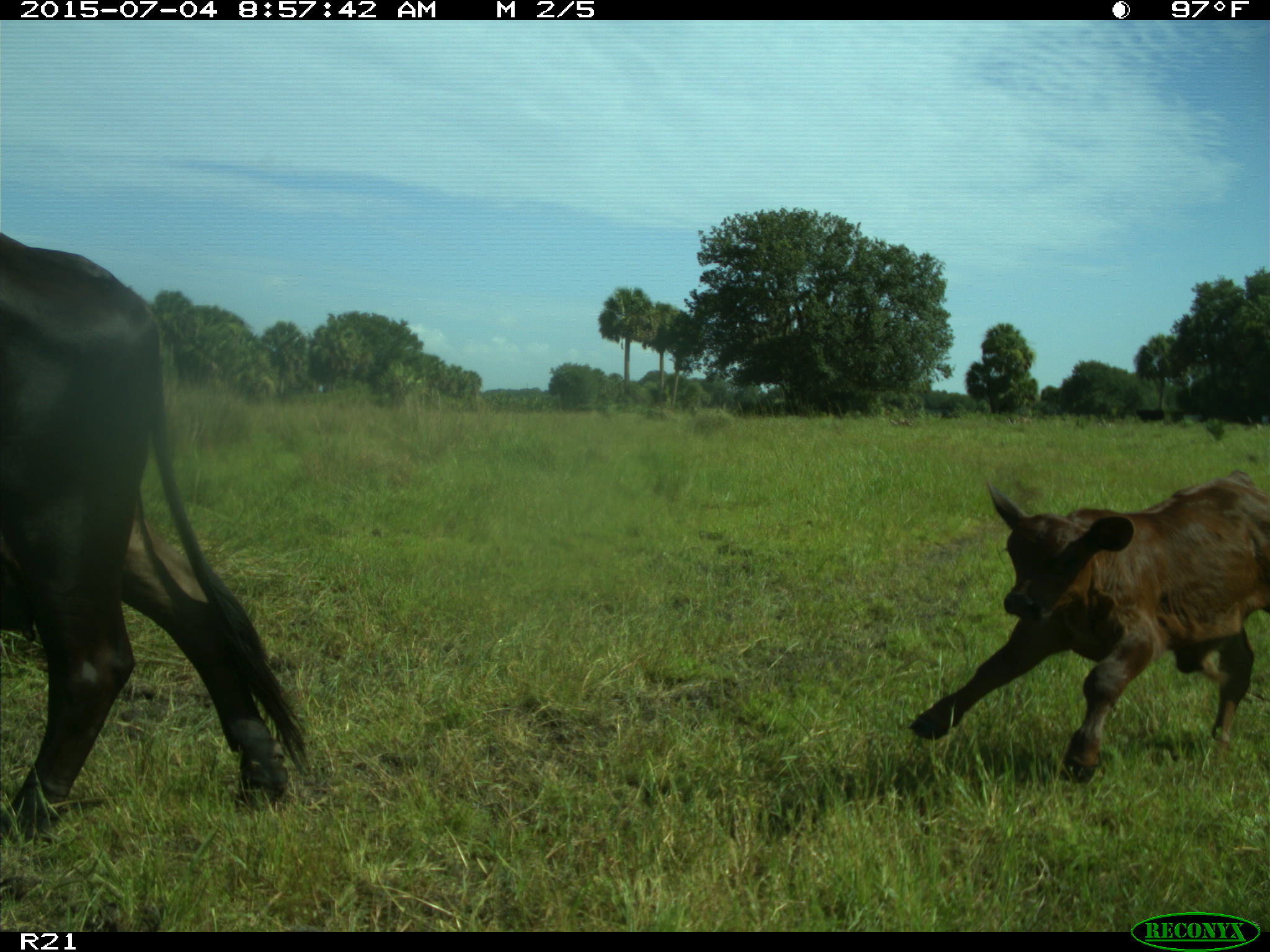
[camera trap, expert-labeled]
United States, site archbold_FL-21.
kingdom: Animalia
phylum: Chordata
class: Mammalia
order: Artiodactyla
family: Bovidae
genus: Bos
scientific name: Bos taurus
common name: domestic cow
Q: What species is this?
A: Bos taurus (domestic cow).